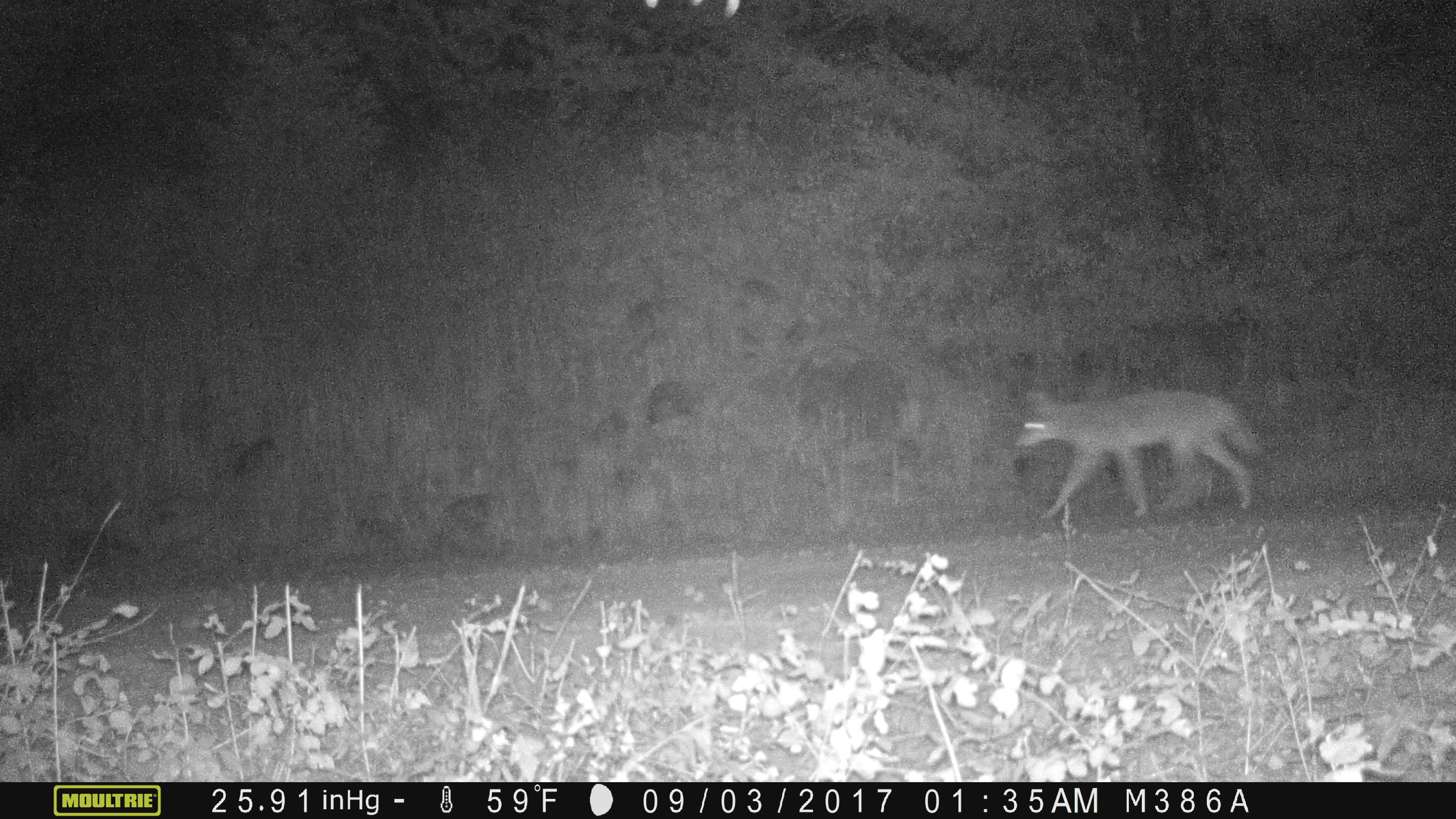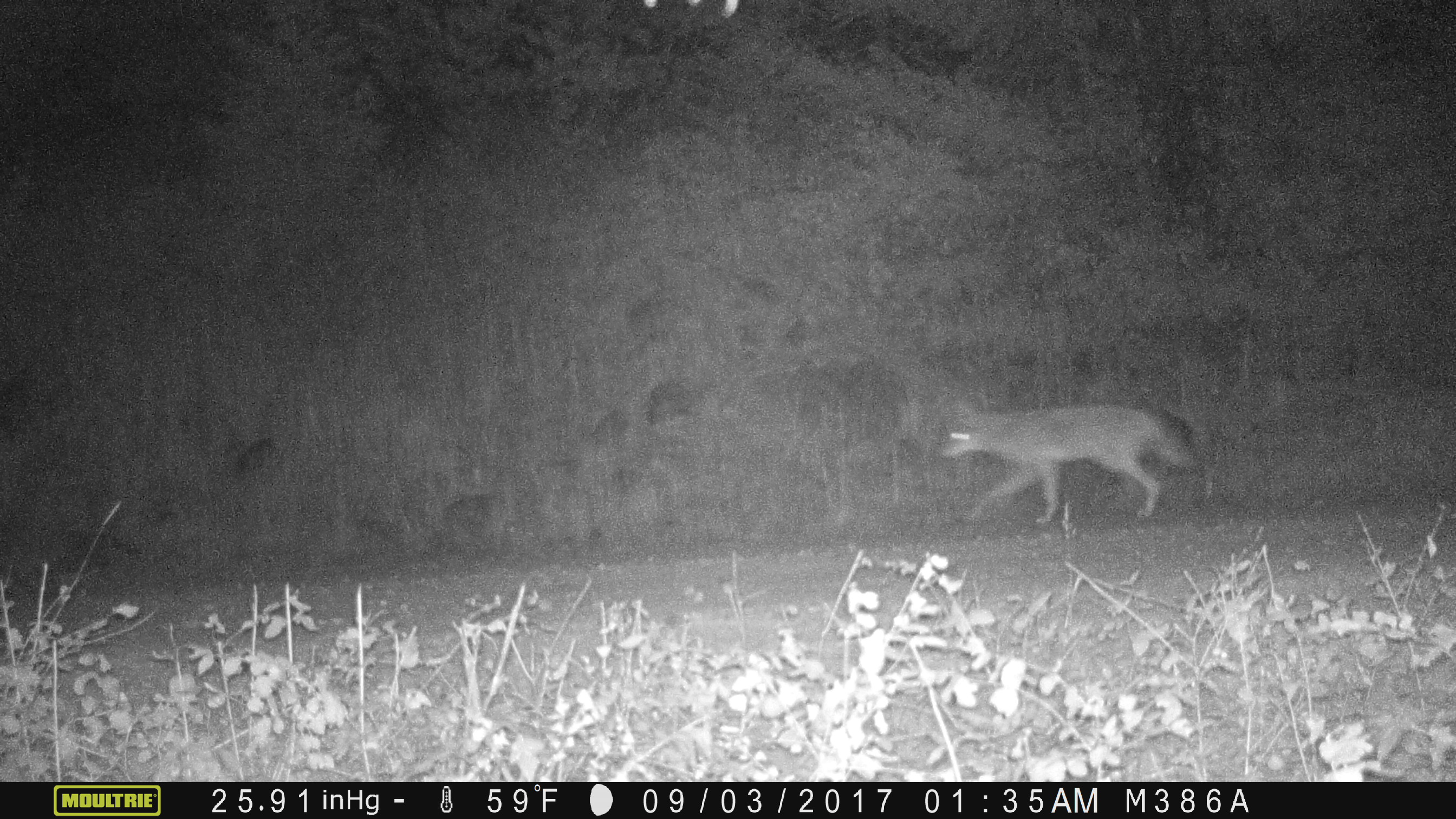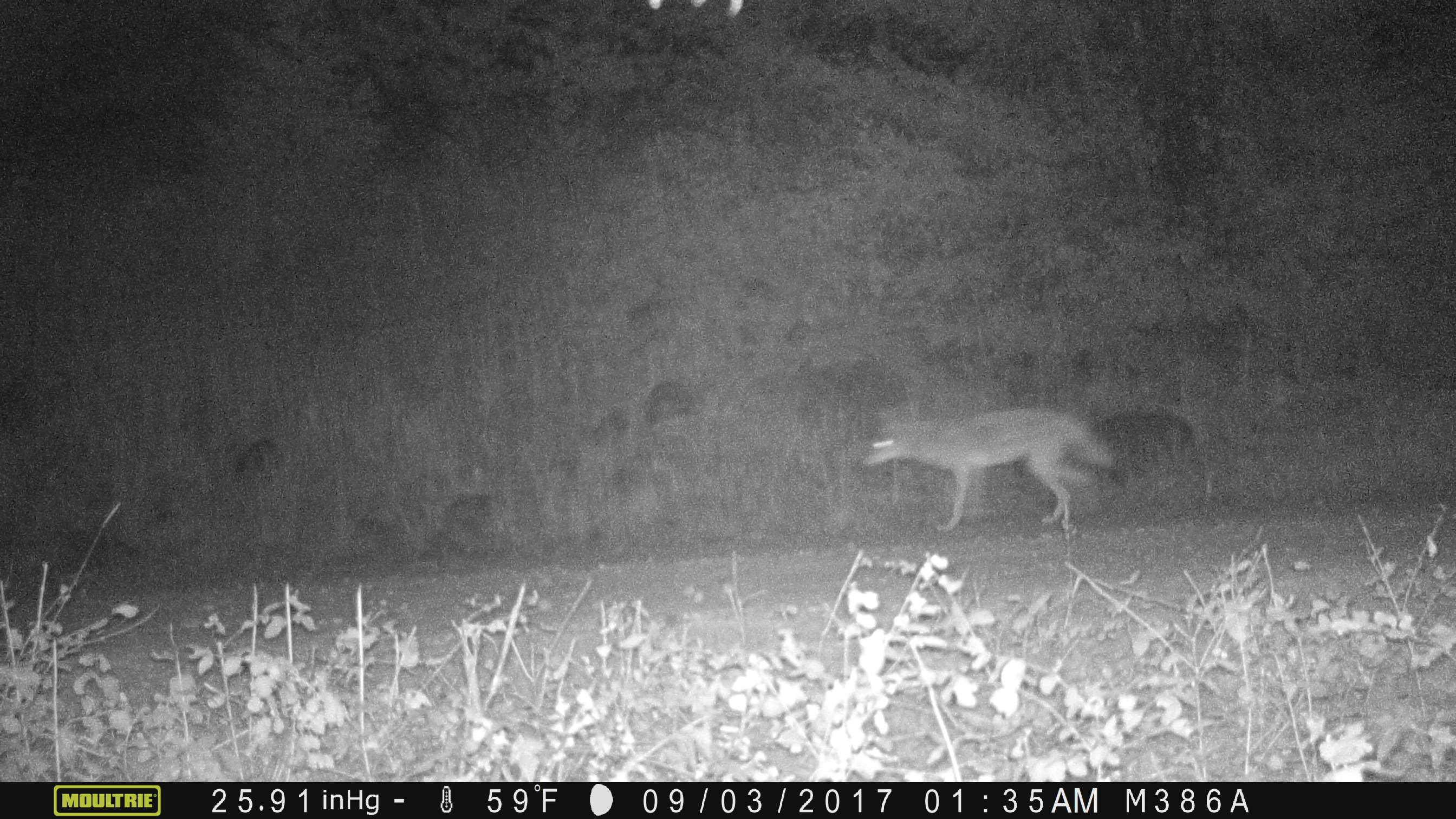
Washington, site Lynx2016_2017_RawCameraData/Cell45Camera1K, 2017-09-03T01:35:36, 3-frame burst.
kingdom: Animalia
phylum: Chordata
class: Mammalia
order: Carnivora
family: Canidae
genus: Canis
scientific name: Canis latrans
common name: coyote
Canis latrans (coyote). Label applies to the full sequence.